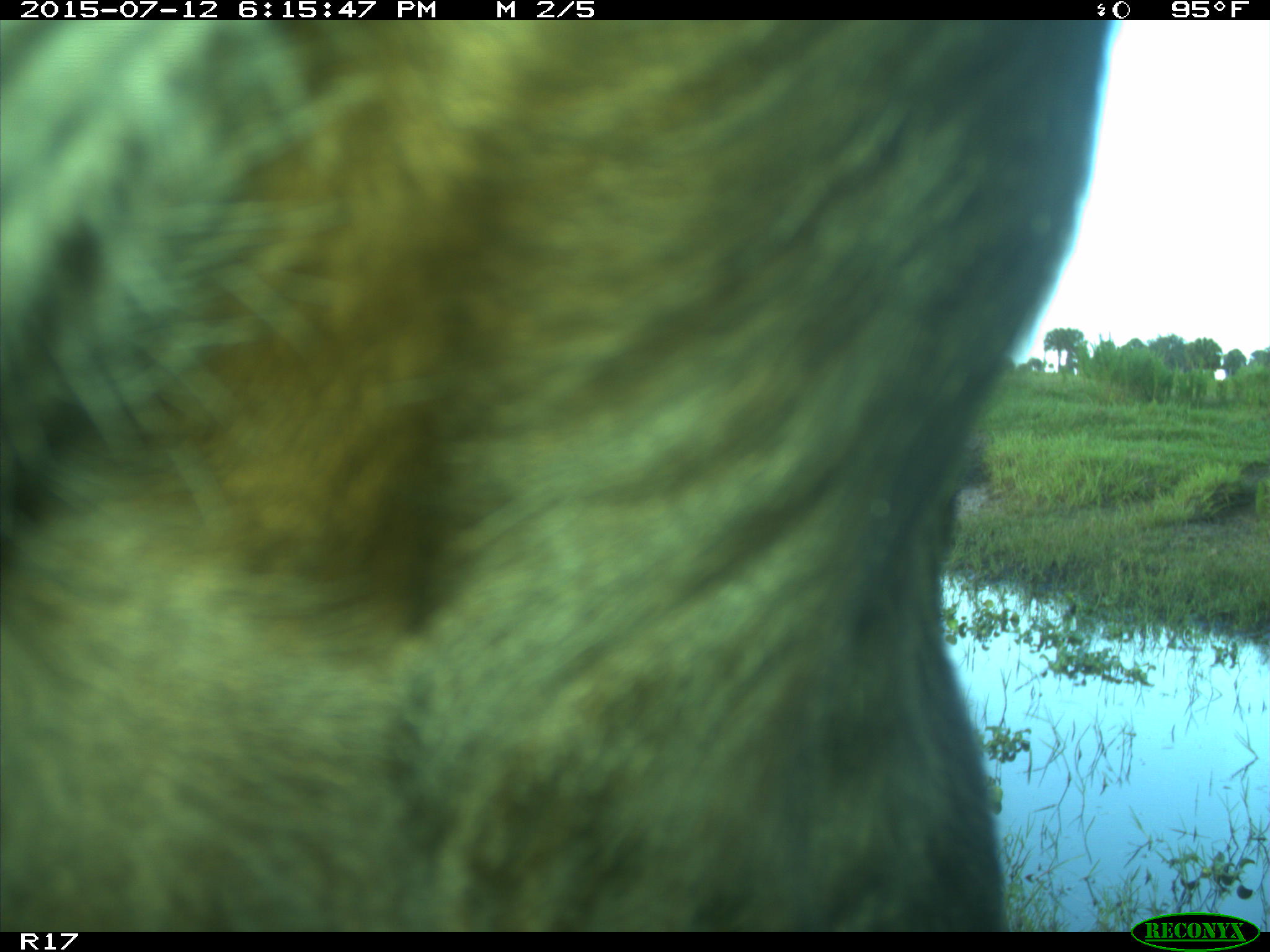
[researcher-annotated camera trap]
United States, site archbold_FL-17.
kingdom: Animalia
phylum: Chordata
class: Mammalia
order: Artiodactyla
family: Bovidae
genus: Bos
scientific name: Bos taurus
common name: domestic cow